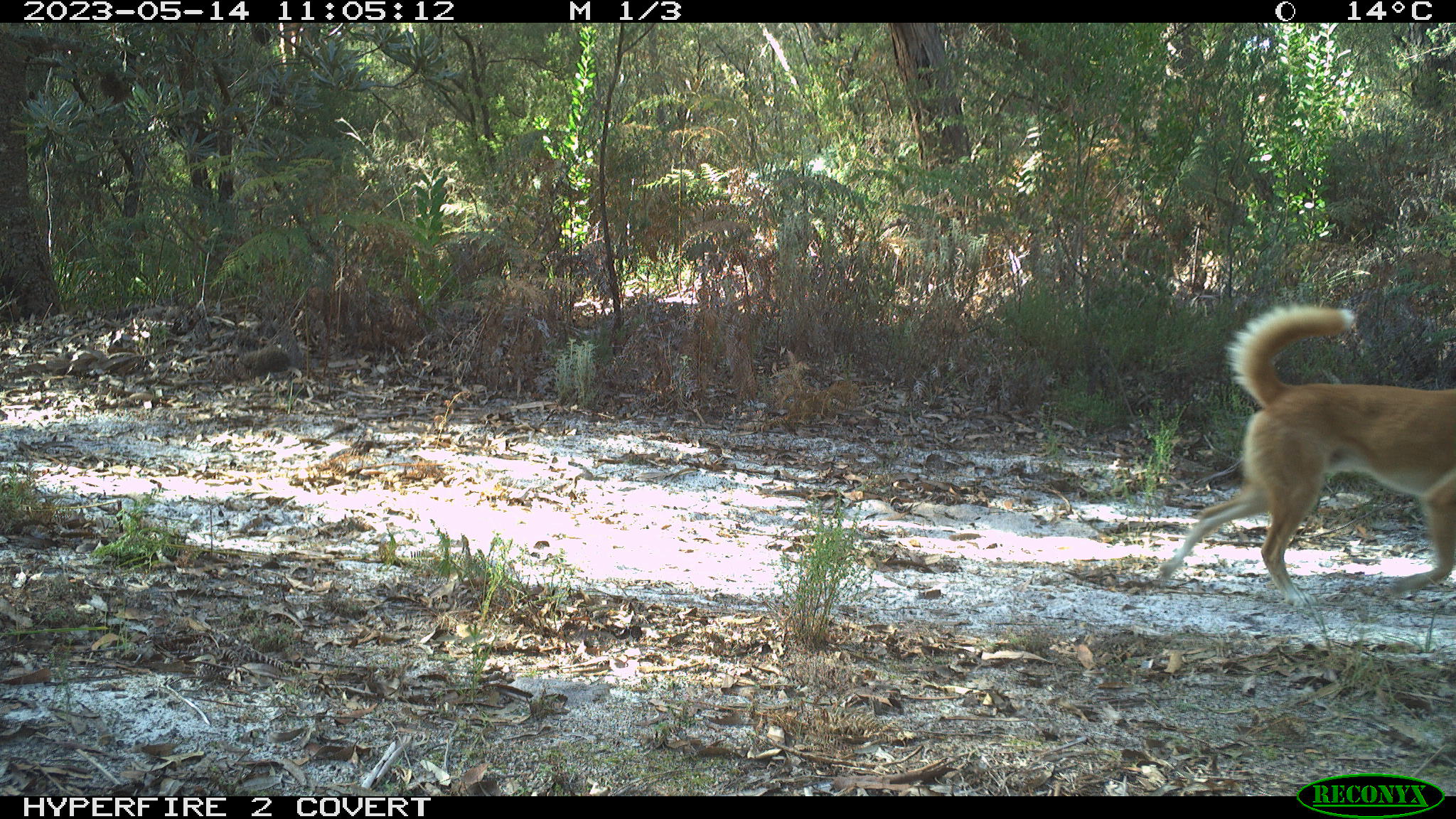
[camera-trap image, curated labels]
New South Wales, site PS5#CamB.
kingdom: Animalia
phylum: Chordata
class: Mammalia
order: Carnivora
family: Canidae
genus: Canis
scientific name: Canis familiaris dingo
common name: dingo